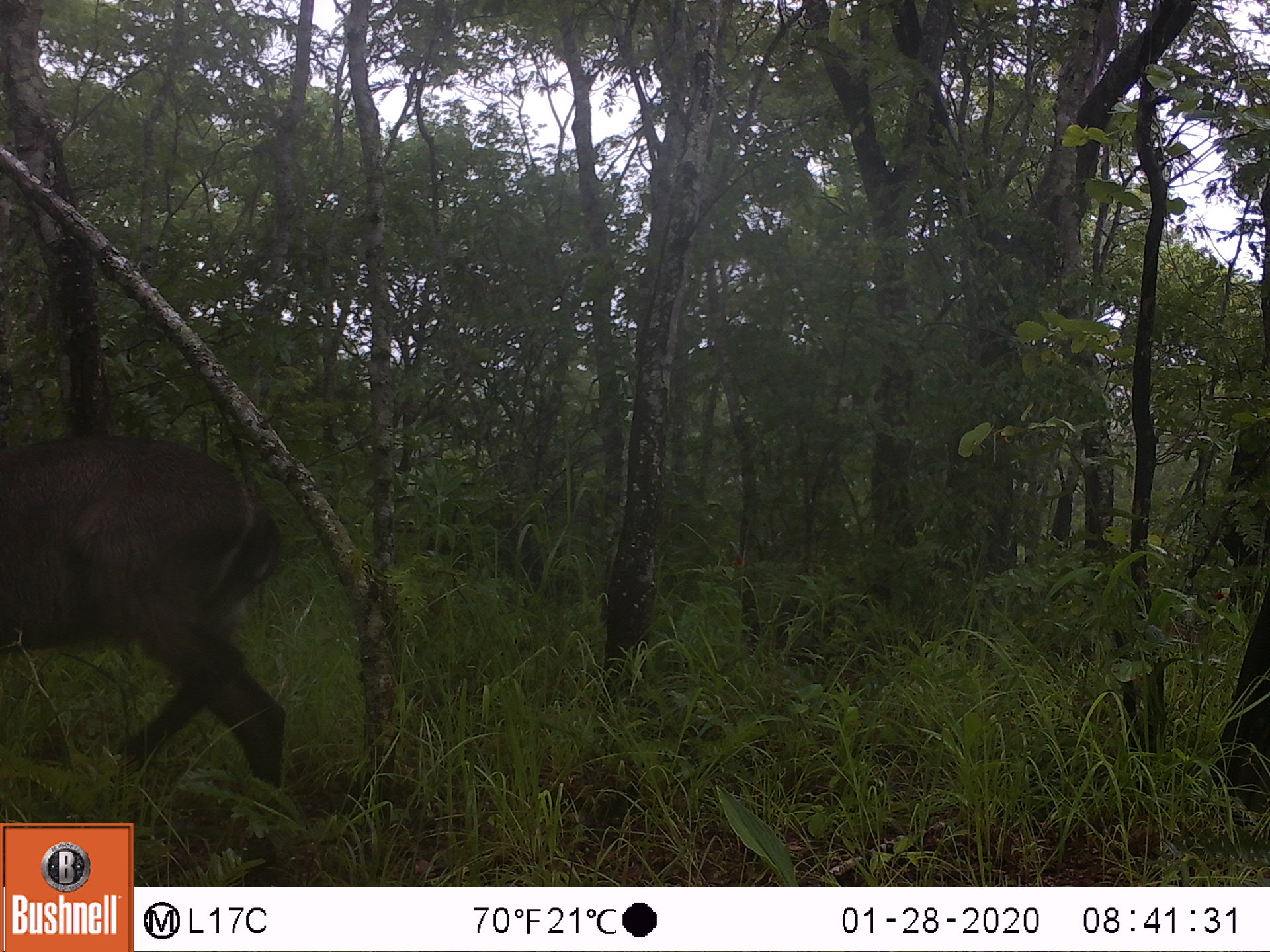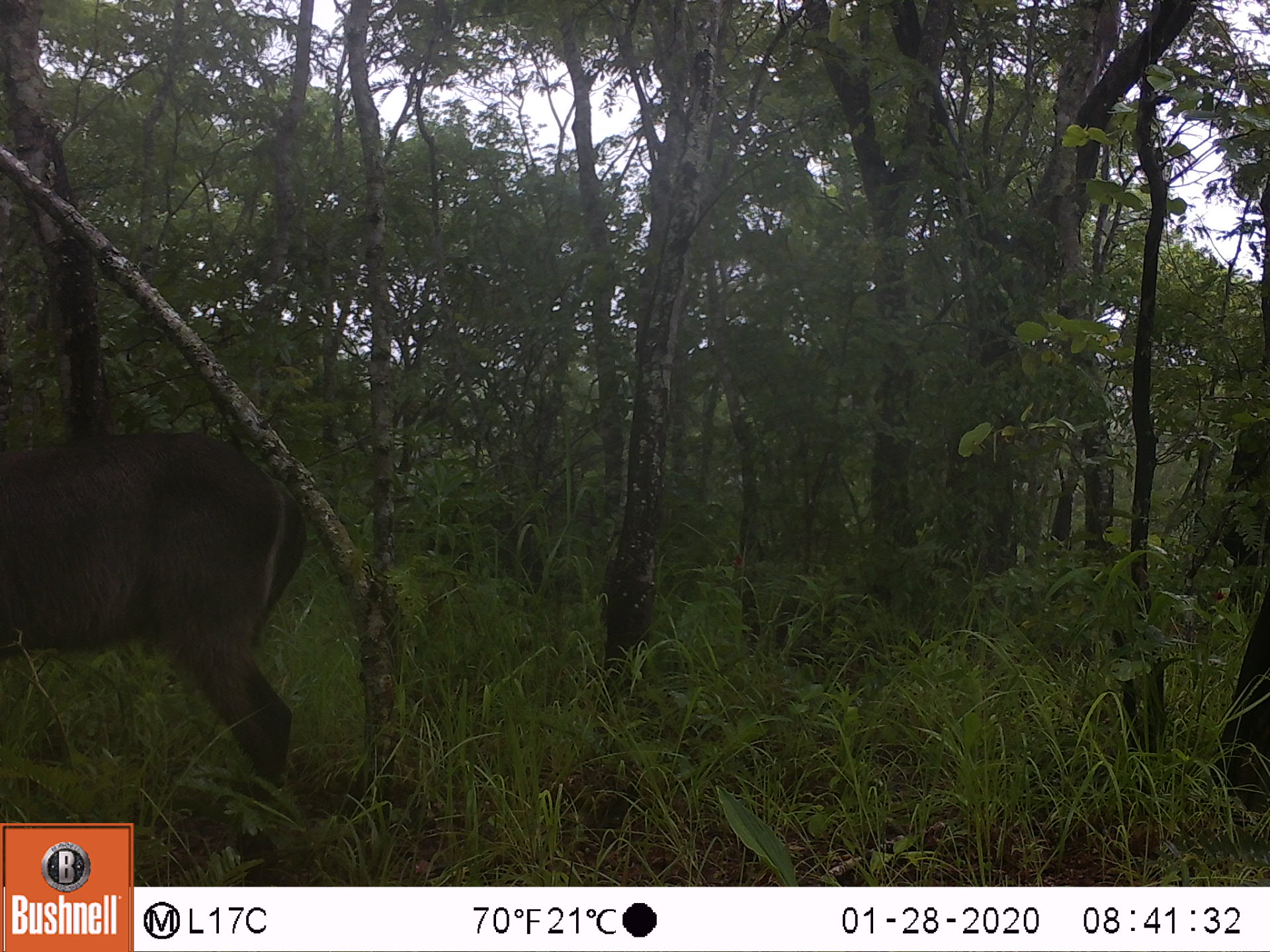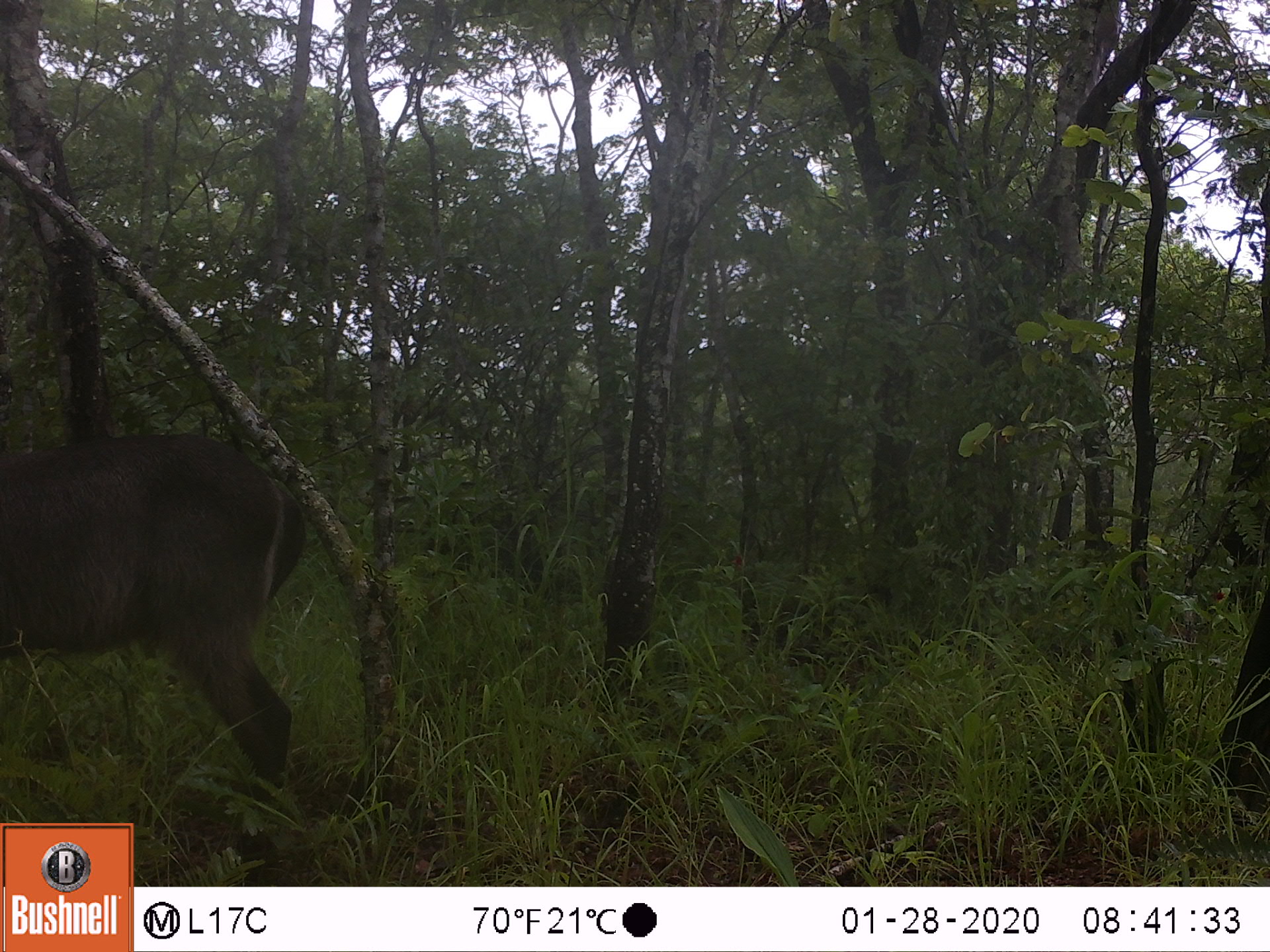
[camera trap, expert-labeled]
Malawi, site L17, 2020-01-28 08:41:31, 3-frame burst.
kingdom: Animalia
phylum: Chordata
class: Mammalia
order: Artiodactyla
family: Bovidae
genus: Kobus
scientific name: Kobus ellipsiprymnus ellipsiprymnus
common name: common waterbuck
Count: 1.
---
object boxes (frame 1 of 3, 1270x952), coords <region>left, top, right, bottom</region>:
common waterbuck: <region>3, 429, 290, 804</region>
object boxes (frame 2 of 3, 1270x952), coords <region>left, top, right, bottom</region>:
common waterbuck: <region>2, 431, 317, 806</region>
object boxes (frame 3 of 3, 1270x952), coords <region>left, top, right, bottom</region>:
common waterbuck: <region>5, 417, 312, 808</region>